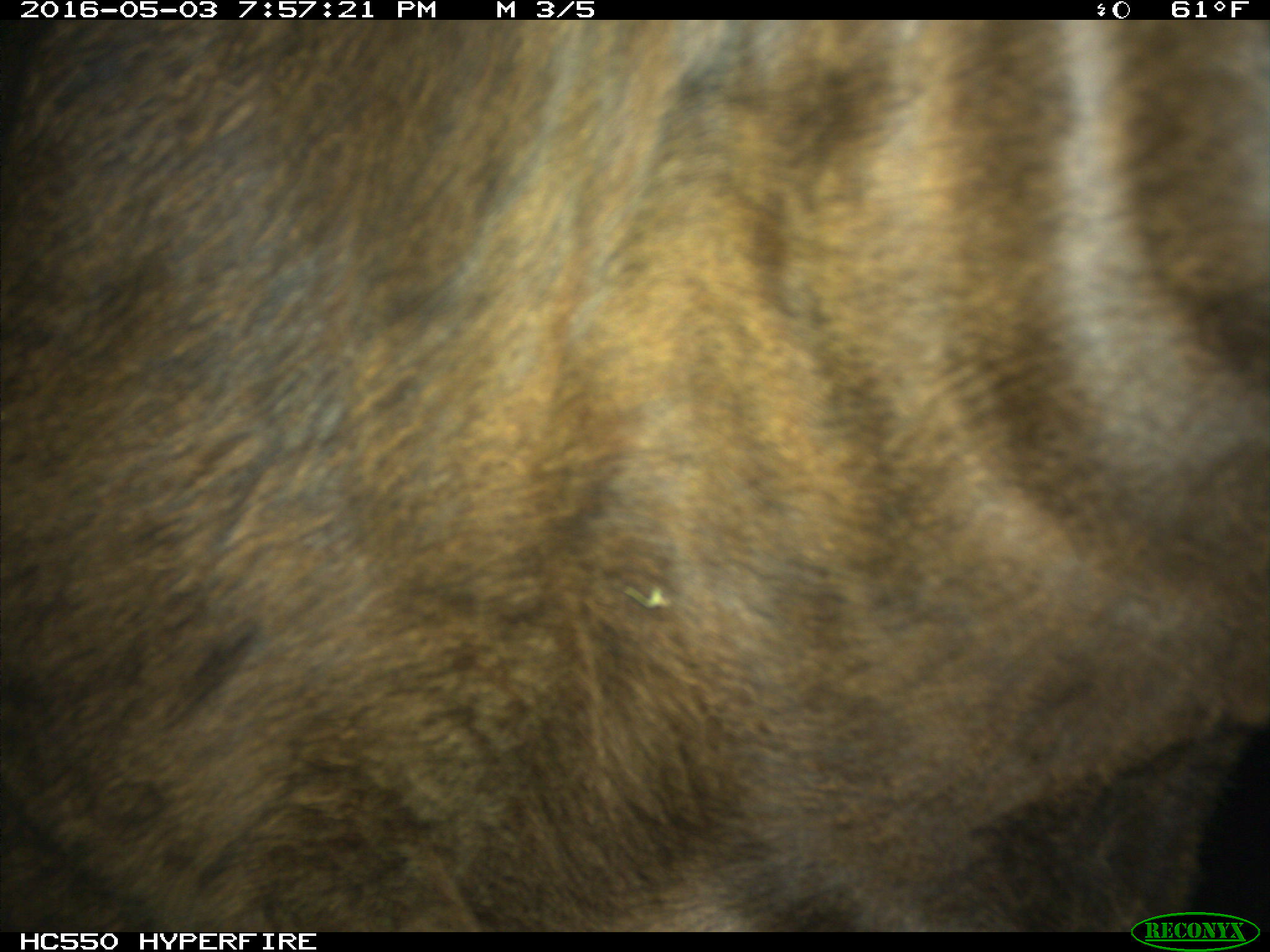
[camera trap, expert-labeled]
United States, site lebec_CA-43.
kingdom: Animalia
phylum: Chordata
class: Mammalia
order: Artiodactyla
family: Bovidae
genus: Bos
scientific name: Bos taurus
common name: domestic cow